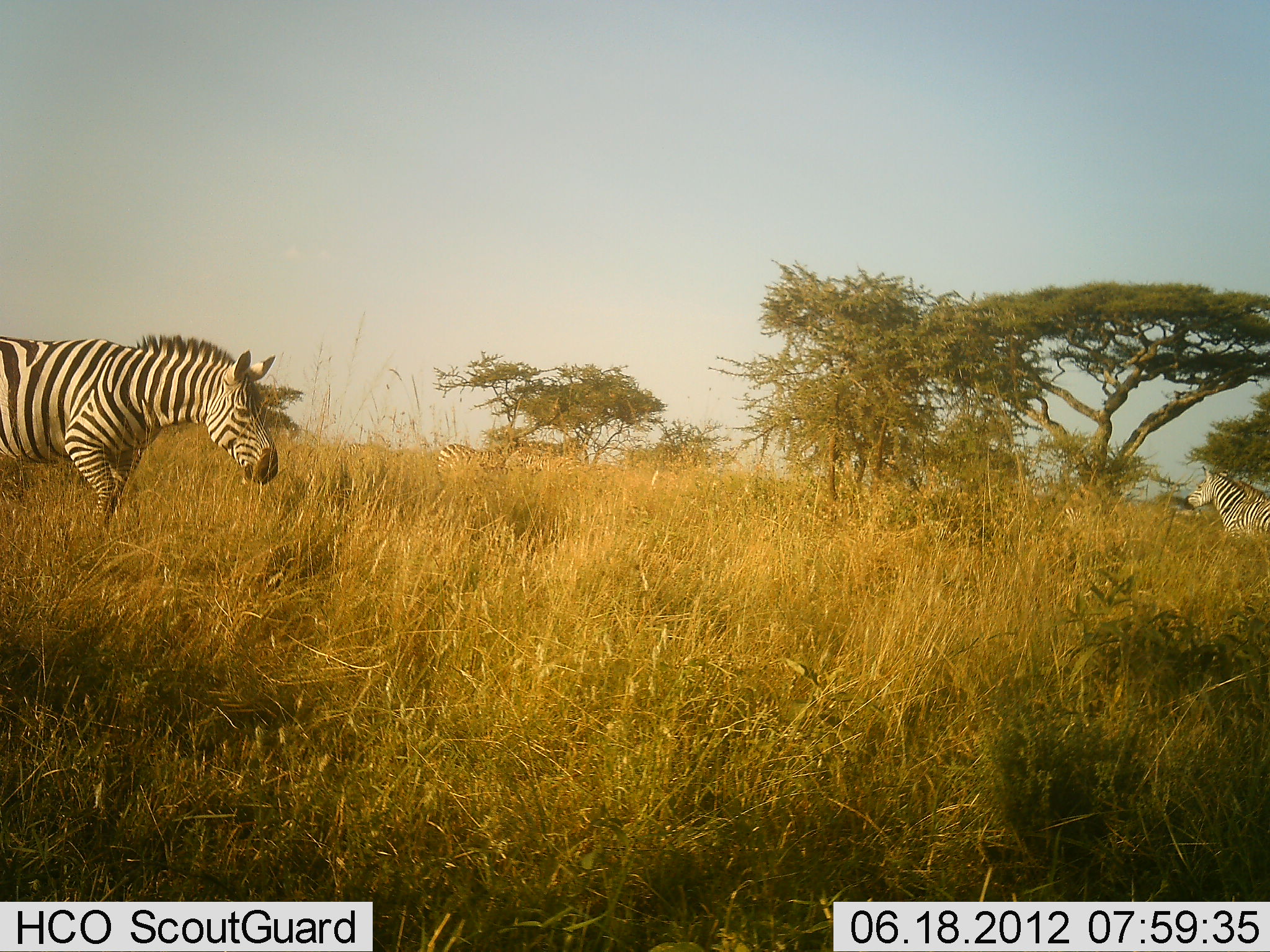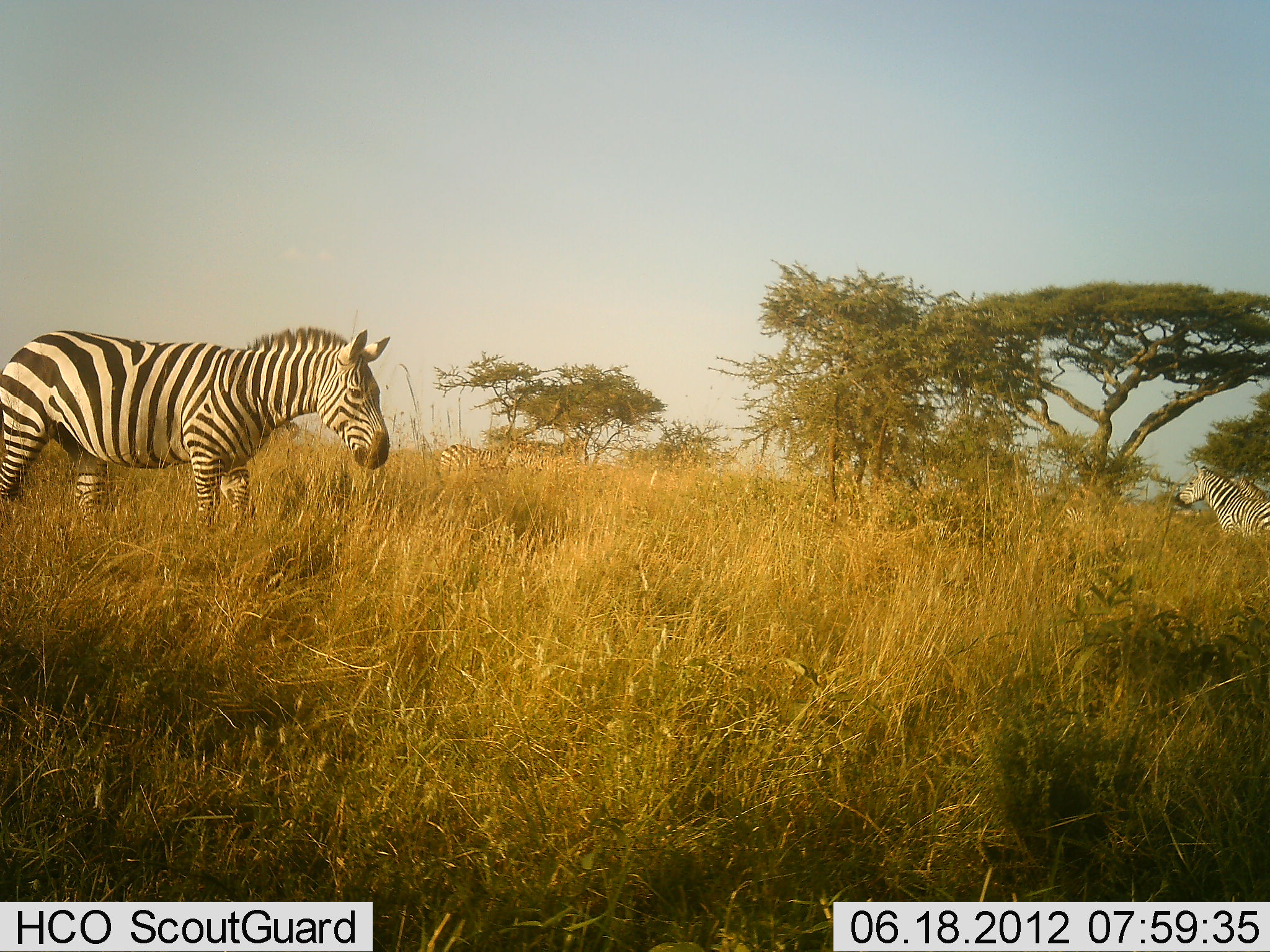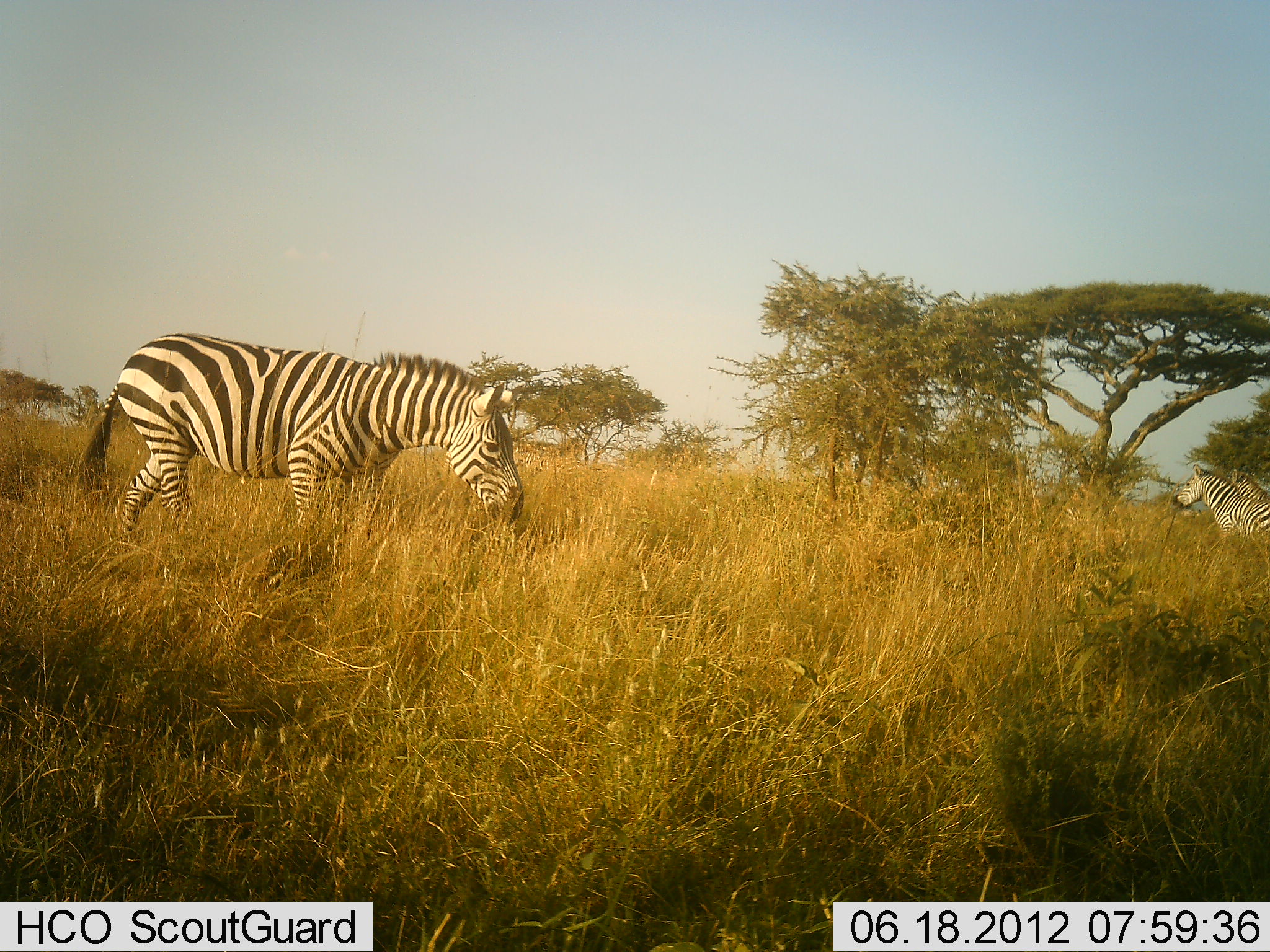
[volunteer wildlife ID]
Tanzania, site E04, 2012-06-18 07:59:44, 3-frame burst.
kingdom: Animalia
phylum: Chordata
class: Mammalia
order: Perissodactyla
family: Equidae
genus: Equus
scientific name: Equus quagga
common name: plains zebra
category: zebra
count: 4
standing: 70%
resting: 0%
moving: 80%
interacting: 0%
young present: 0%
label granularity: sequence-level